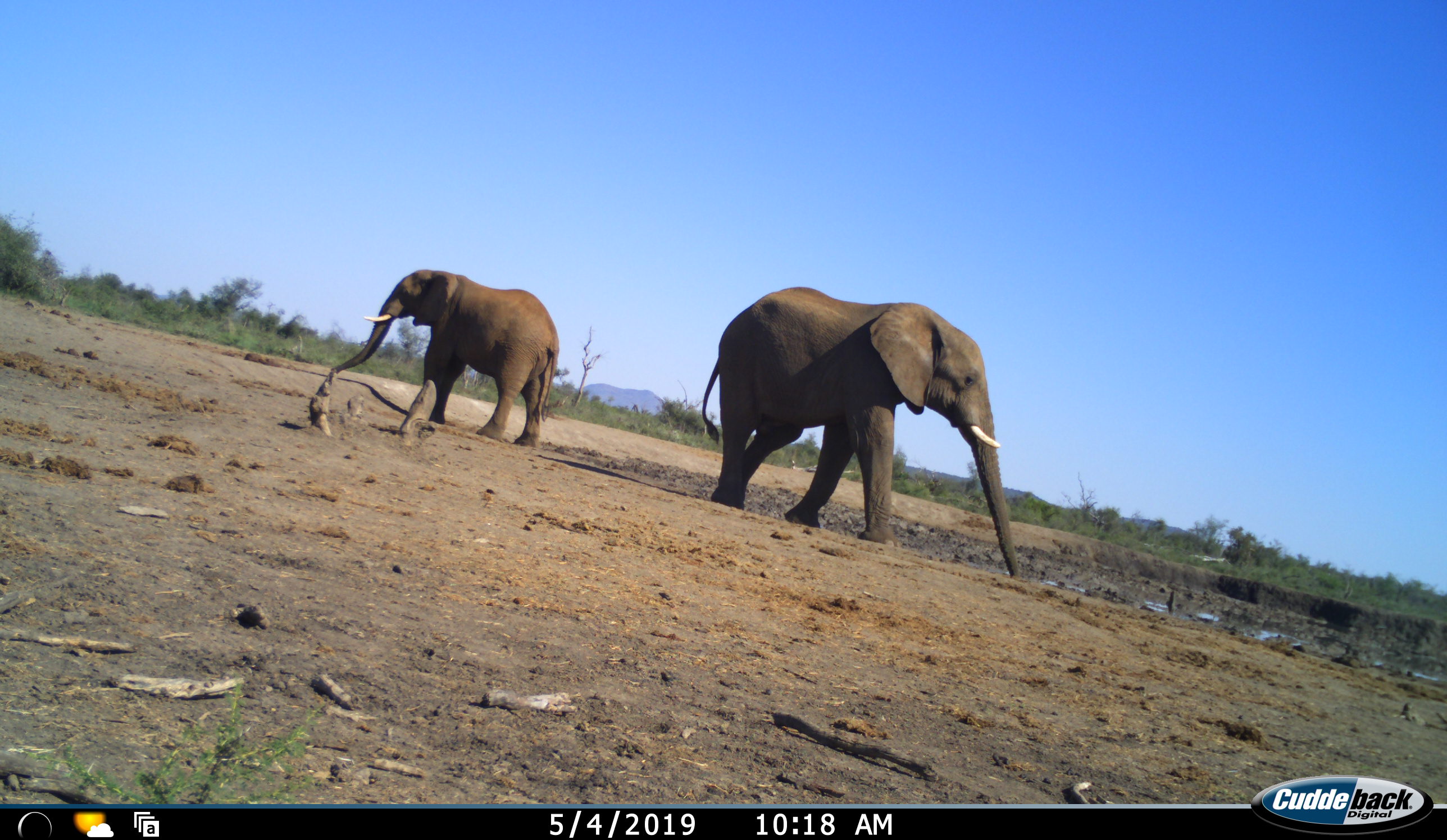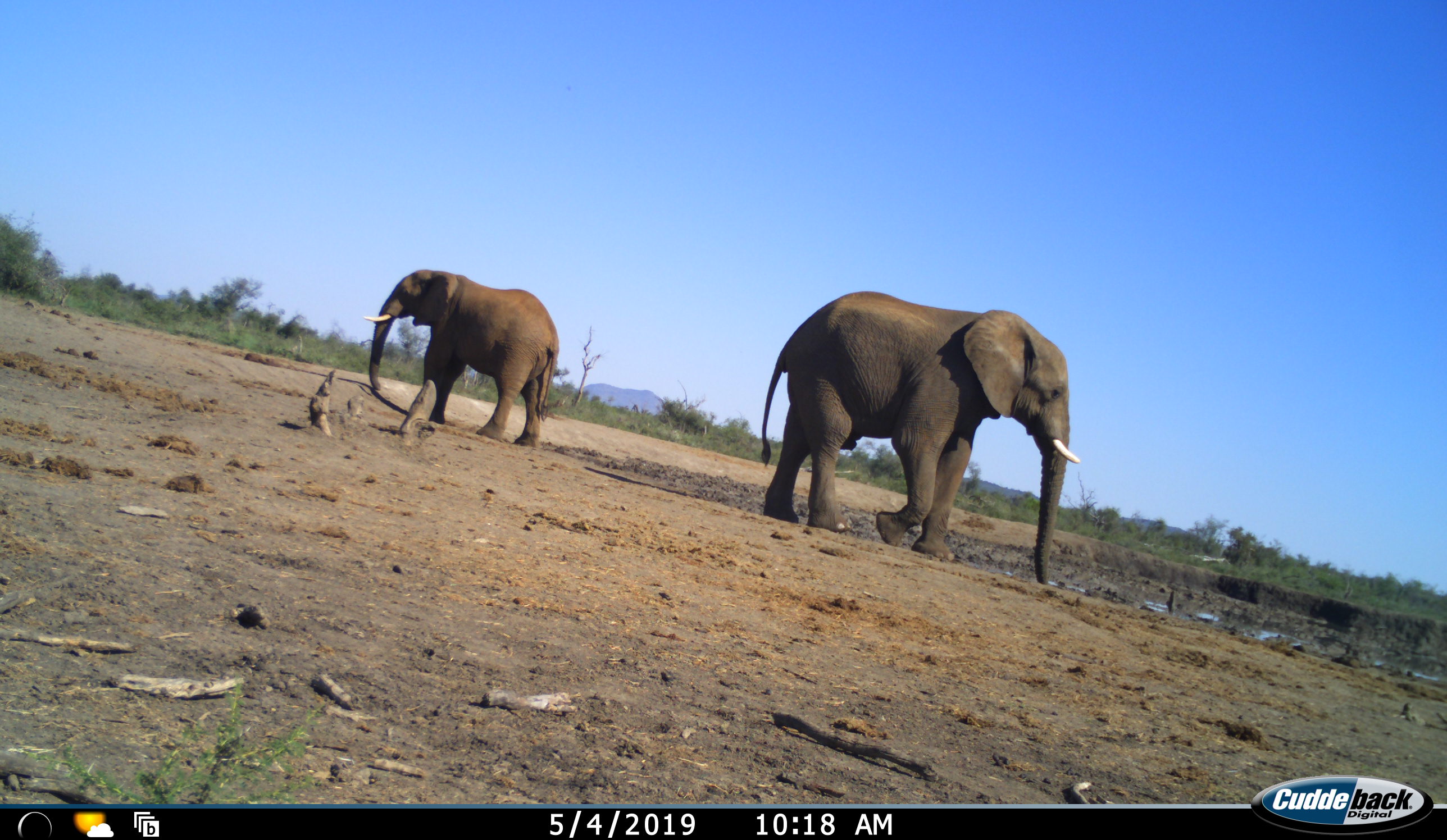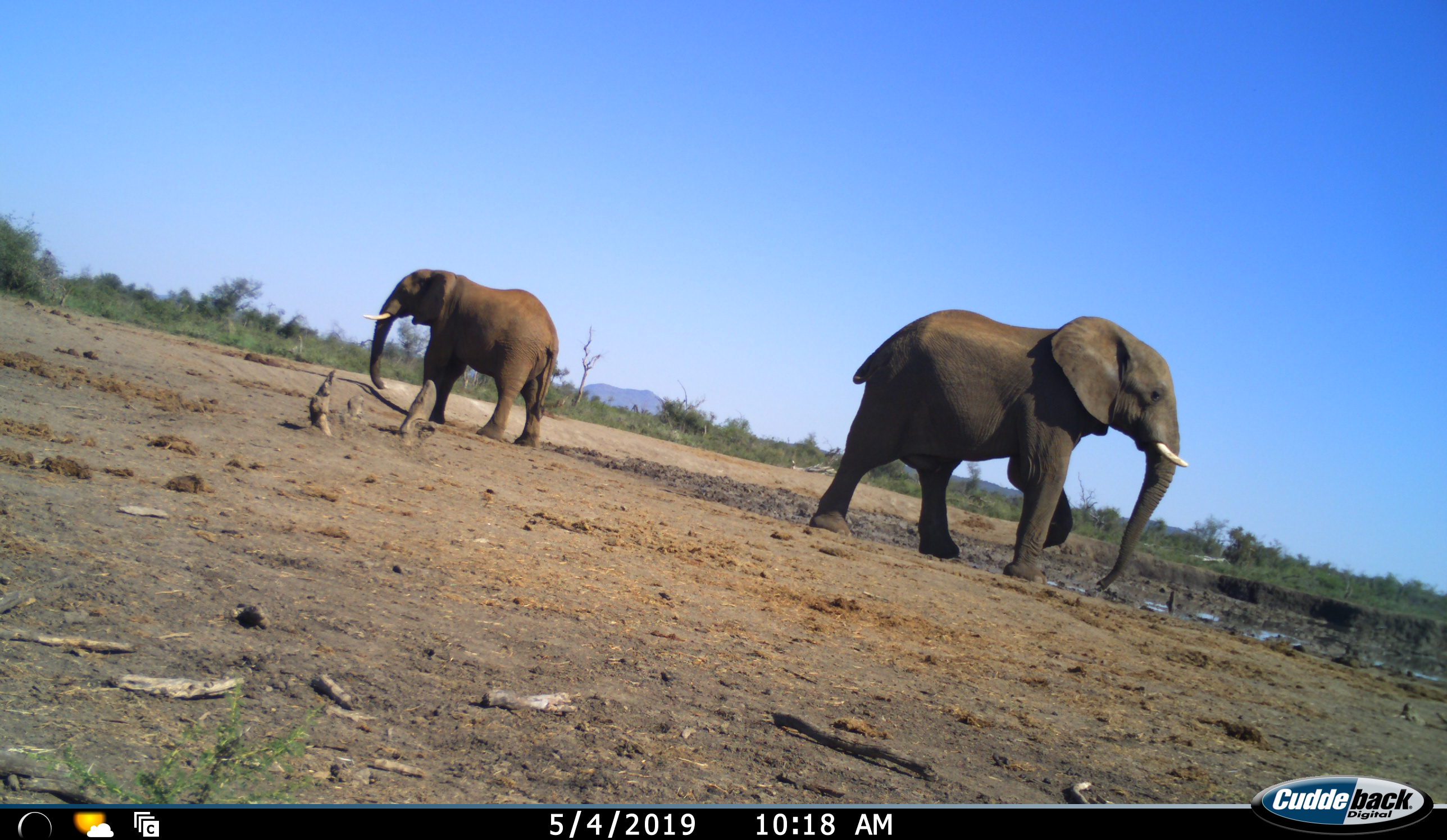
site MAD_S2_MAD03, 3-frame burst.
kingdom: Animalia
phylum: Chordata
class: Mammalia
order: Proboscidea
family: Elephantidae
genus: Loxodonta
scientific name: Loxodonta africana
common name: african bush elephant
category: elephant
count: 2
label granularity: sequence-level